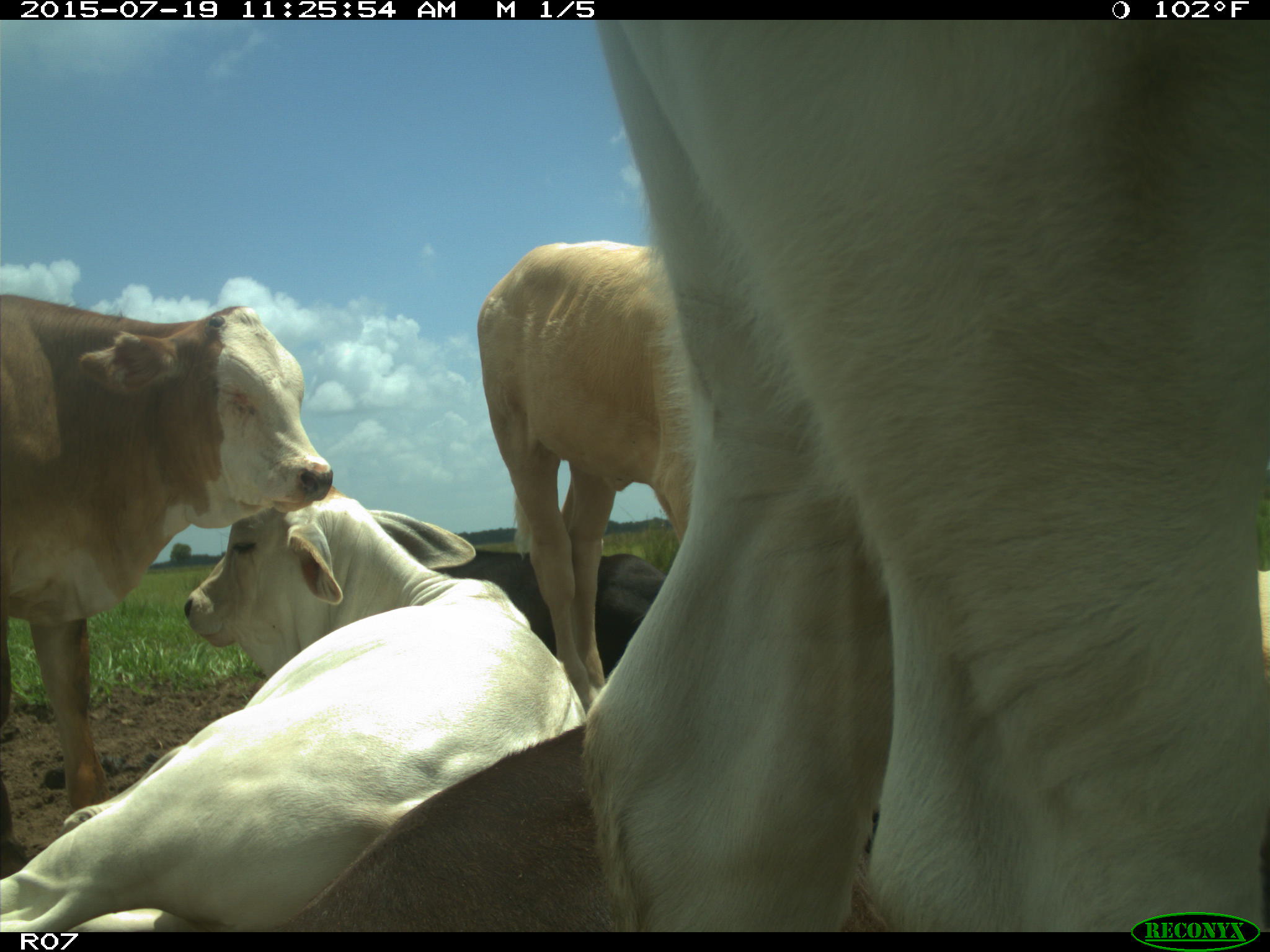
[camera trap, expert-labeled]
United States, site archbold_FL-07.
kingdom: Animalia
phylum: Chordata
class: Mammalia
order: Artiodactyla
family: Bovidae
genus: Bos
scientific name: Bos taurus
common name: domestic cow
Bos taurus (domestic cow).